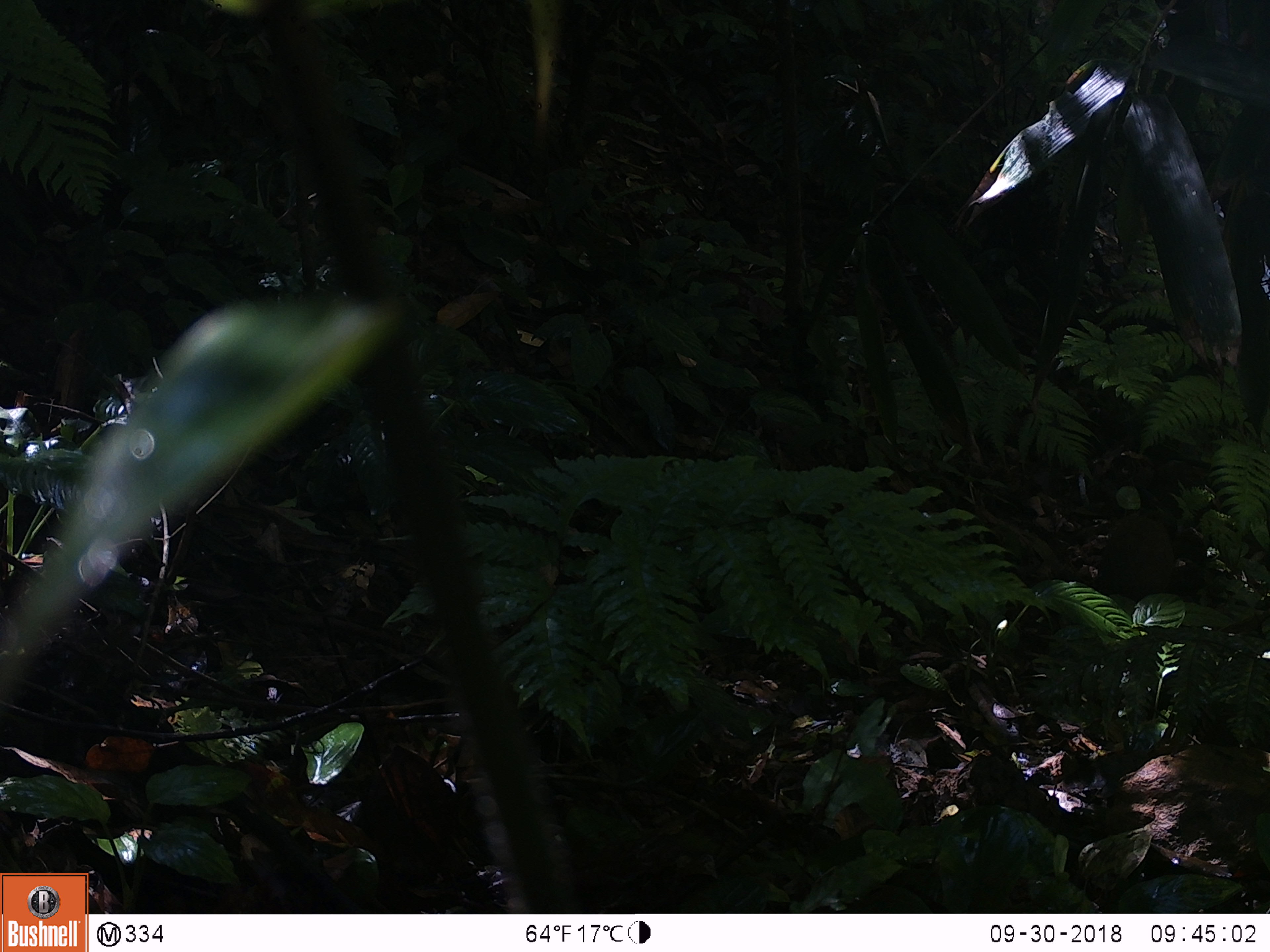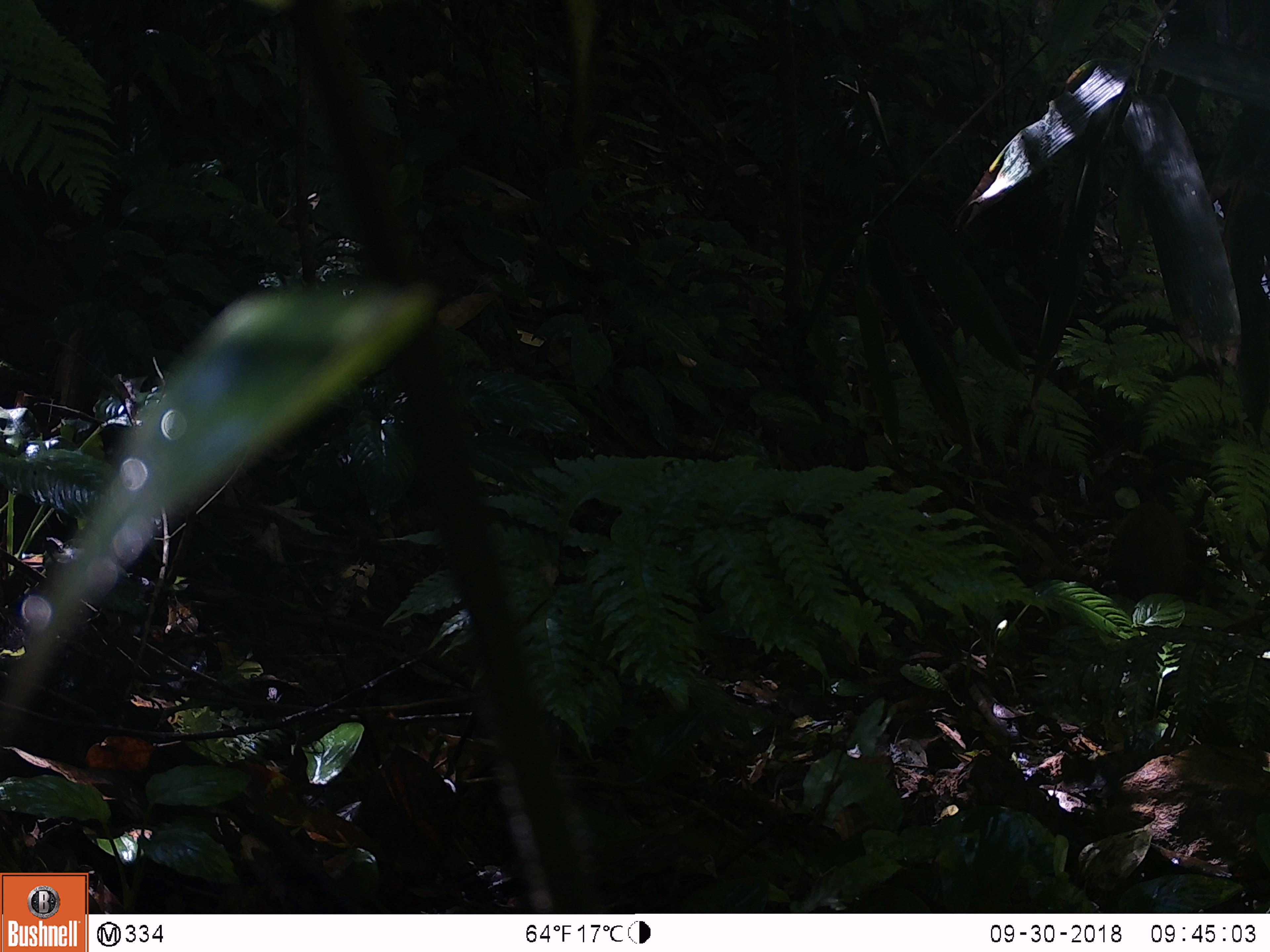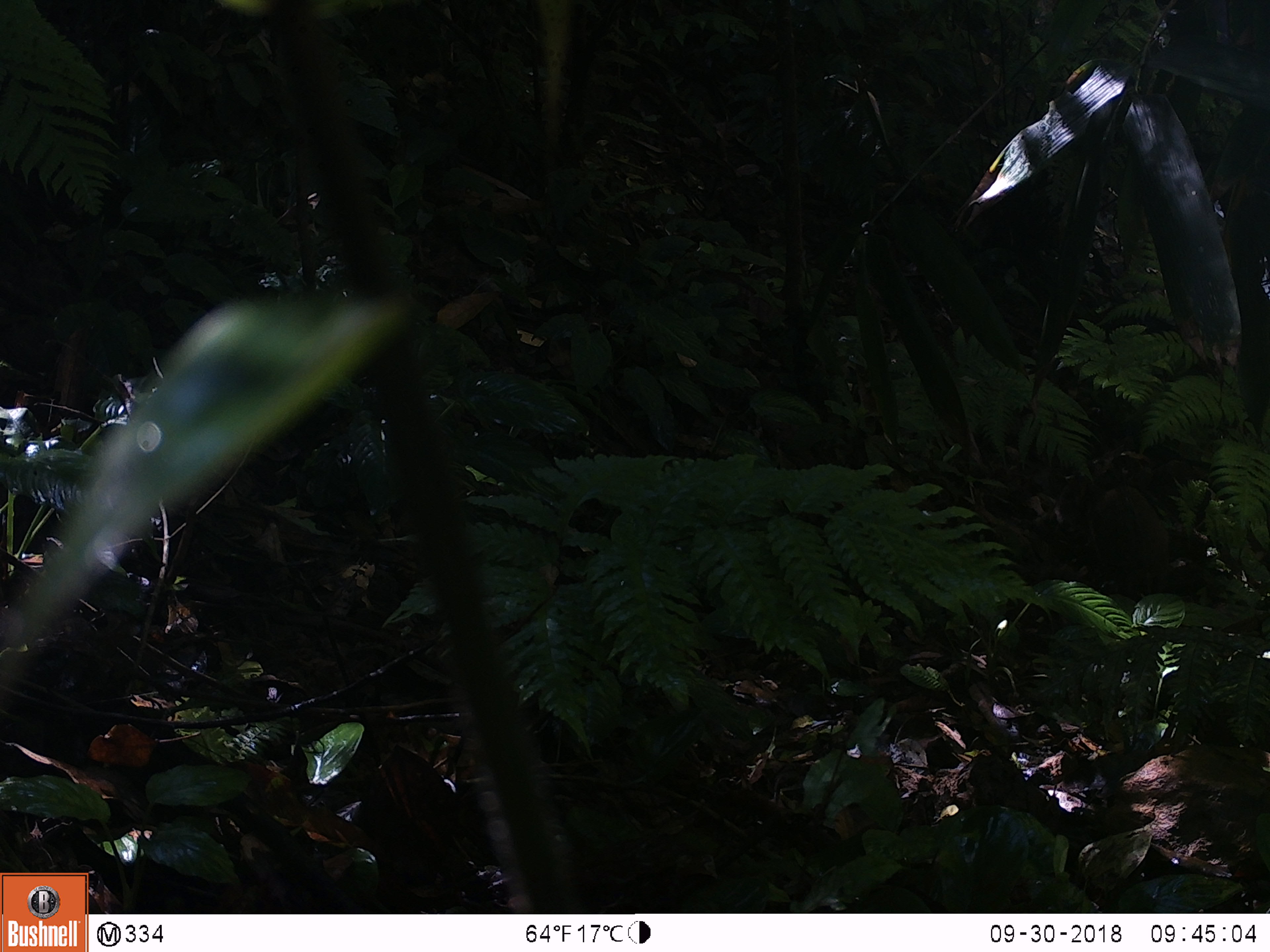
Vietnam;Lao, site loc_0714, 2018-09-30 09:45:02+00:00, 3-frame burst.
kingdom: Animalia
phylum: Chordata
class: Mammalia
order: Artiodactyla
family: Suidae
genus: Sus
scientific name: Sus scrofa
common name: eurasian wild pig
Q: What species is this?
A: Eurasian wild pig (Sus scrofa).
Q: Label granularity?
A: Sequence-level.